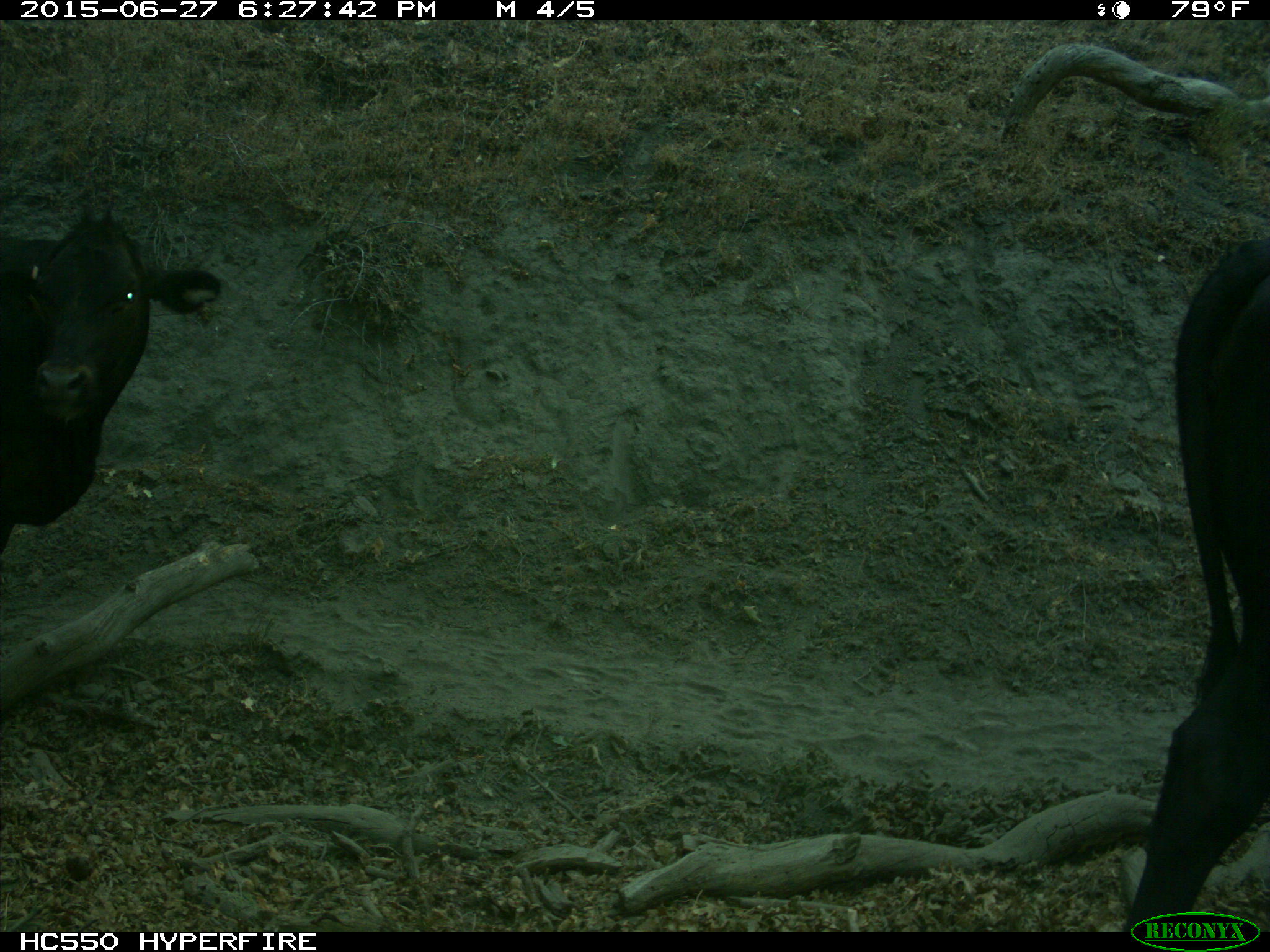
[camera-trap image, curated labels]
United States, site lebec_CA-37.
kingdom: Animalia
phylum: Chordata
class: Mammalia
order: Artiodactyla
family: Bovidae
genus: Bos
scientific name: Bos taurus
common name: domestic cow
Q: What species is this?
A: Bos taurus (domestic cow).